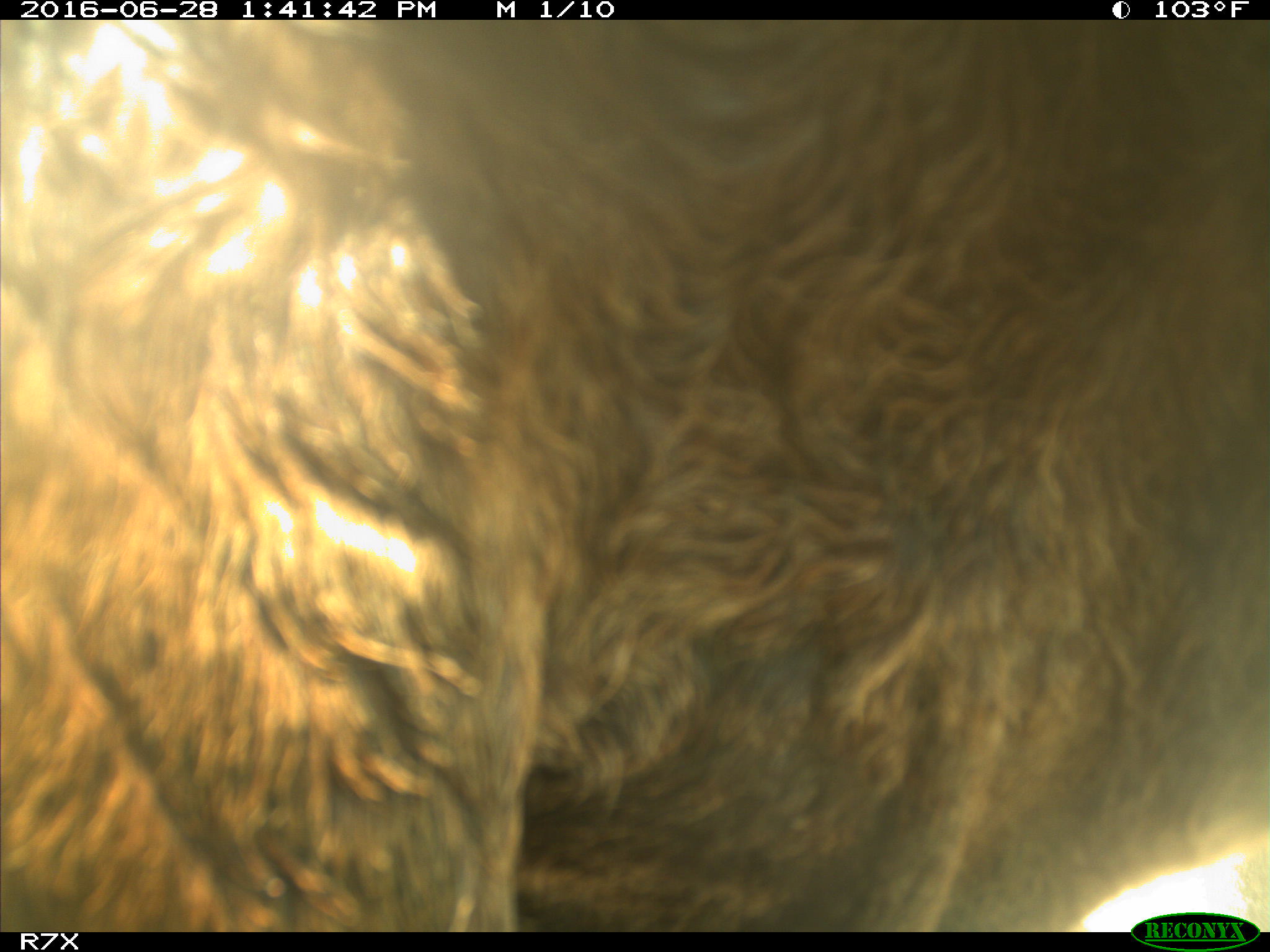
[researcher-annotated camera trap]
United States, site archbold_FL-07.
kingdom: Animalia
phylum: Chordata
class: Mammalia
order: Artiodactyla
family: Bovidae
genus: Bos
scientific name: Bos taurus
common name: domestic cow